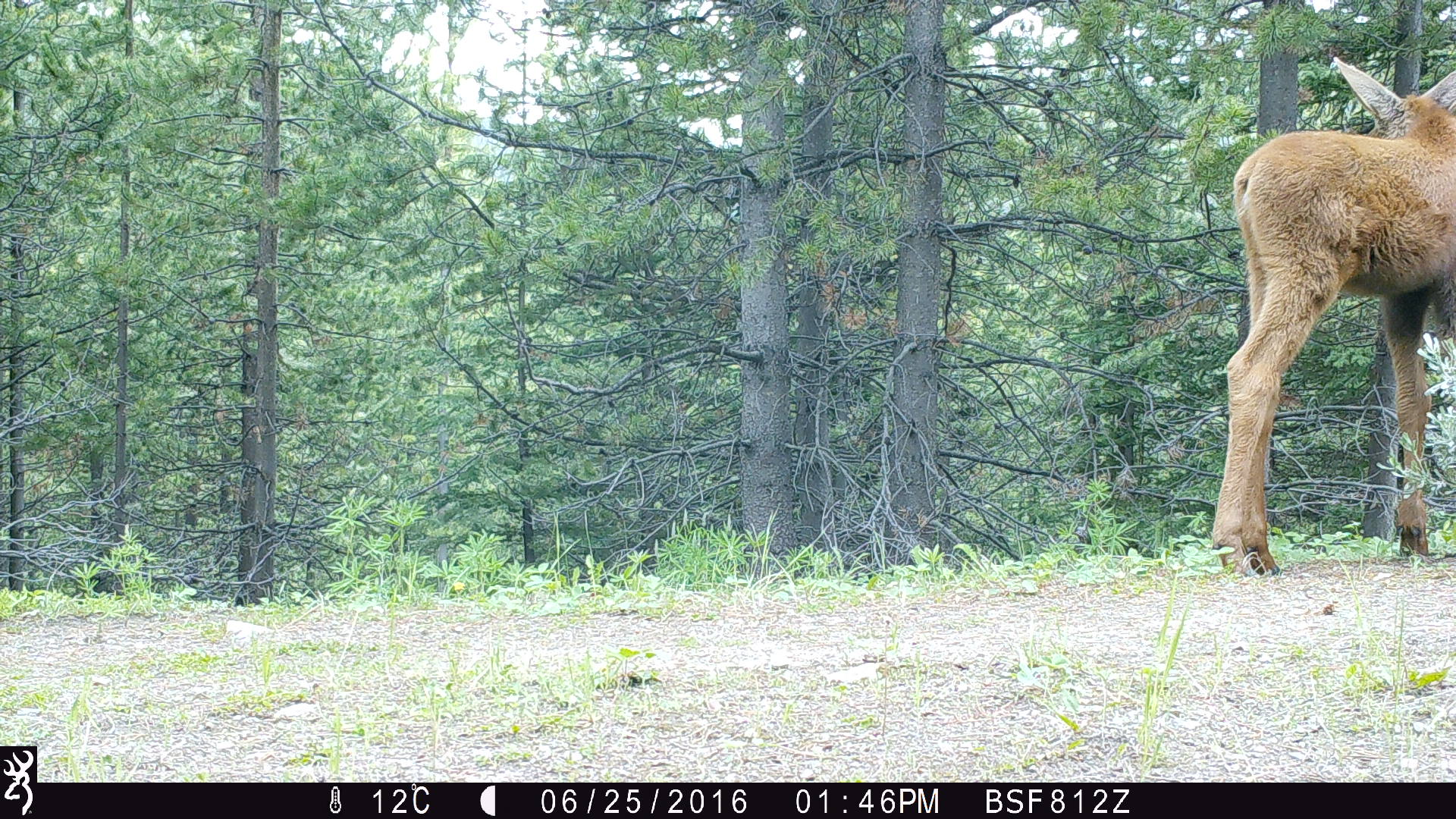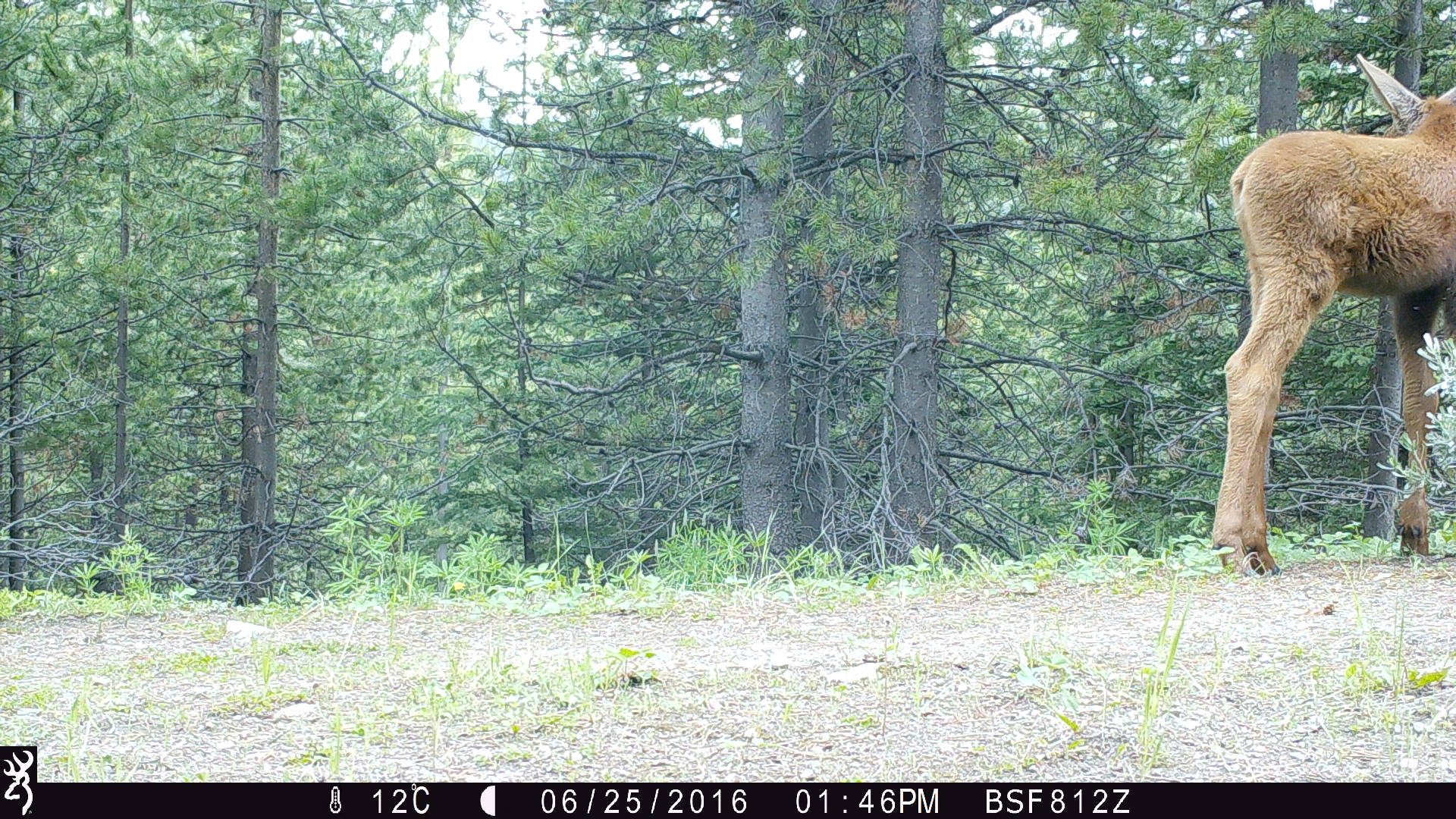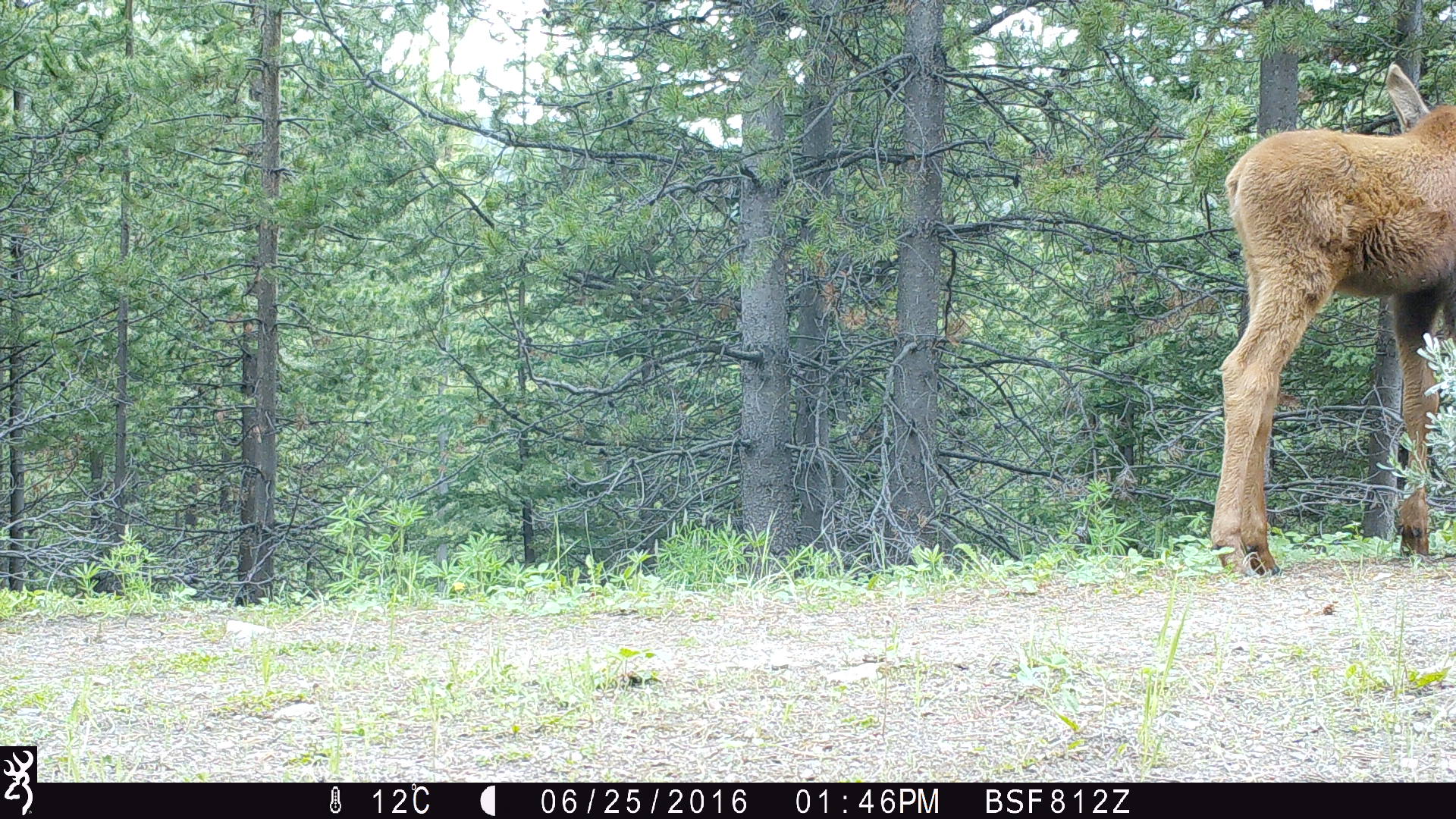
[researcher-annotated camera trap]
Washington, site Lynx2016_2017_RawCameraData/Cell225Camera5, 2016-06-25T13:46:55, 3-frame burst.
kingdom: Animalia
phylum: Chordata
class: Mammalia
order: Artiodactyla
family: Cervidae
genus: Alces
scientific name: Alces alces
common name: moose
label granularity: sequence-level